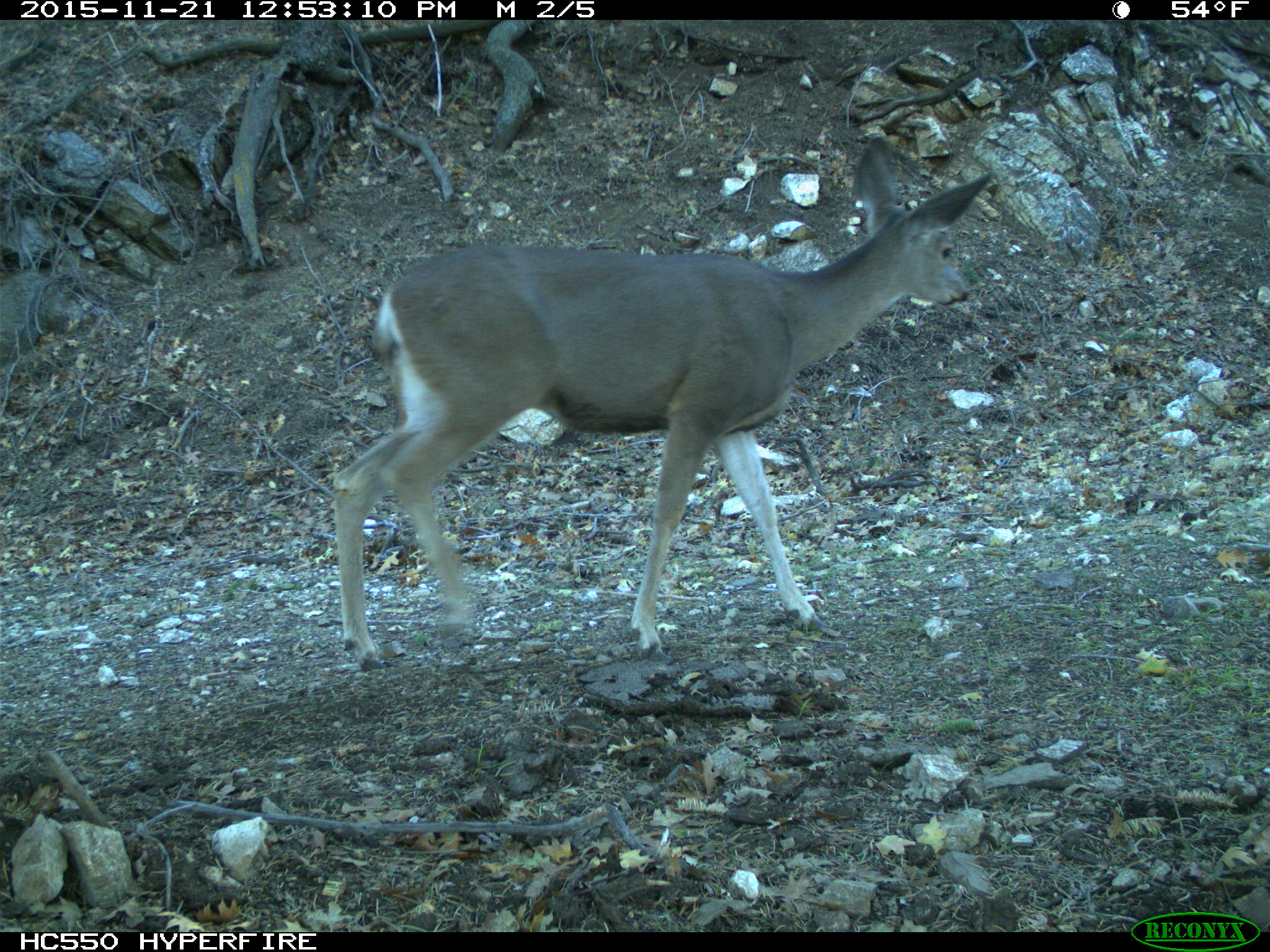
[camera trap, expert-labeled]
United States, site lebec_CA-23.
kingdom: Animalia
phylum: Chordata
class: Mammalia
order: Artiodactyla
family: Cervidae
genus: Odocoileus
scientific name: Odocoileus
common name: deer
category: unidentified deer